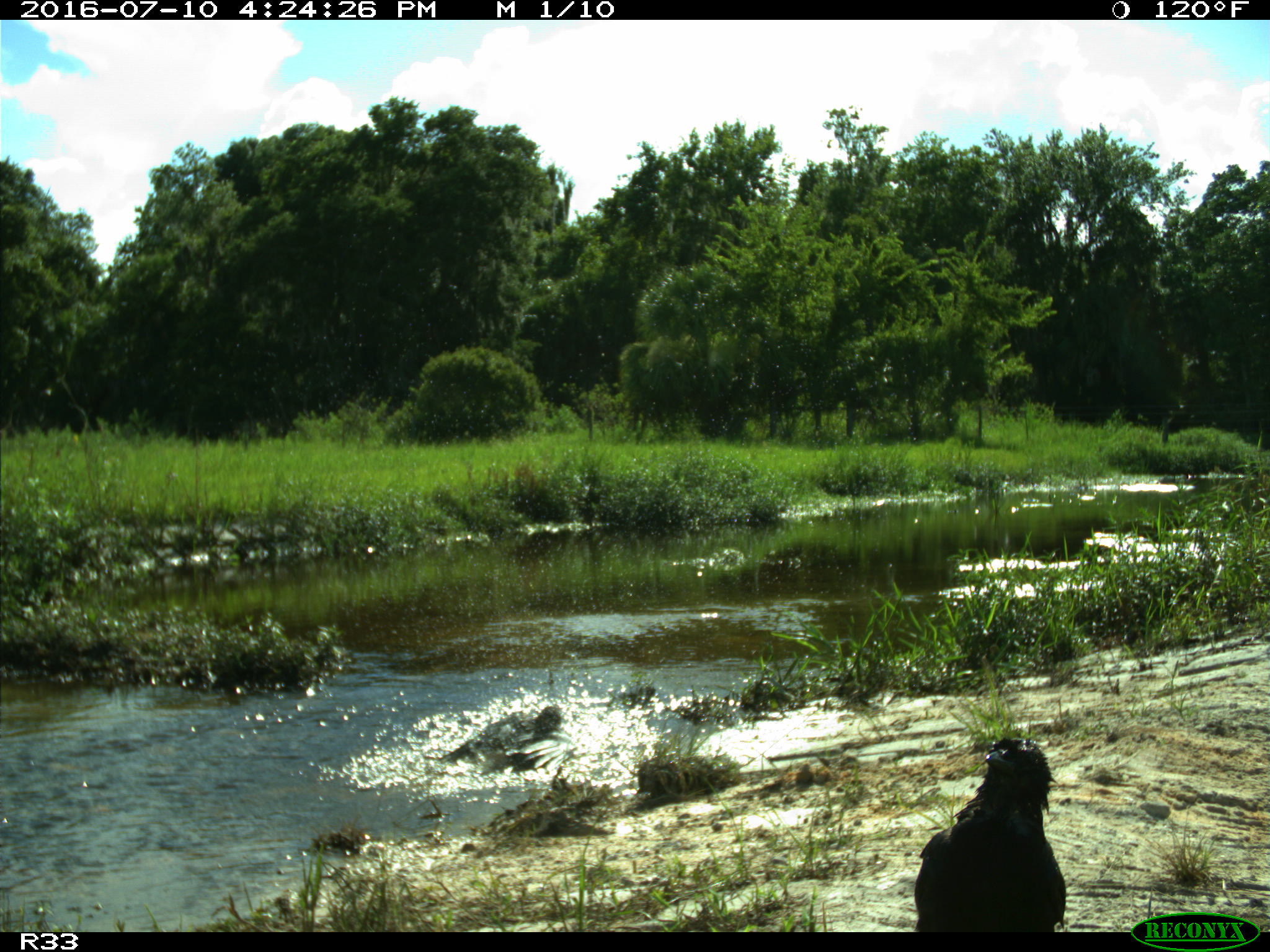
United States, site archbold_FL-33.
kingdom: Animalia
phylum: Chordata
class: Aves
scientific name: Aves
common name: birds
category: unidentified bird